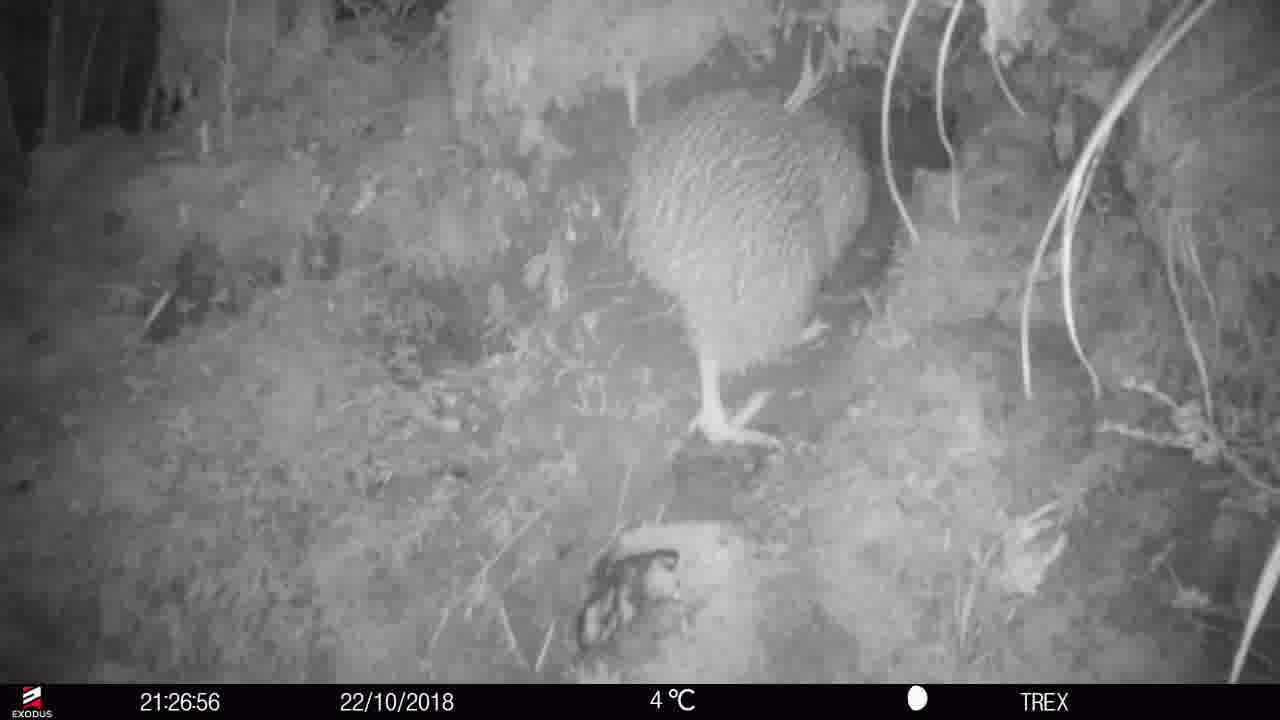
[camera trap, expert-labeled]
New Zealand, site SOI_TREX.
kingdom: Animalia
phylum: Chordata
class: Aves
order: Apterygiformes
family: Apterygidae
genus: Apteryx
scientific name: Apteryx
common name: kiwi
Kiwi (Apteryx).